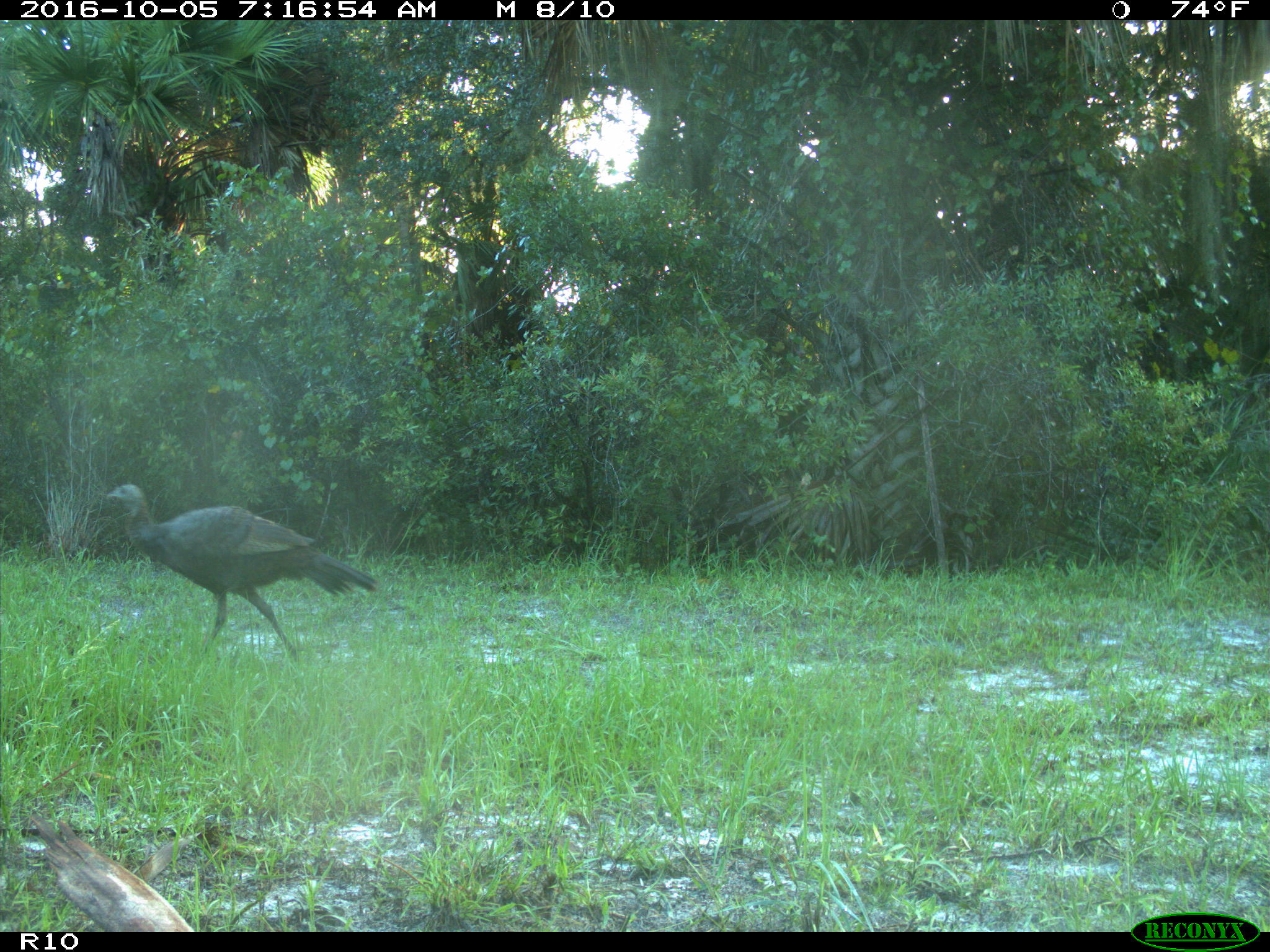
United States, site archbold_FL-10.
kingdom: Animalia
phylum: Chordata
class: Aves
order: Galliformes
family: Phasianidae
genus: Meleagris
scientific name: Meleagris gallopavo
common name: wild turkey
Meleagris gallopavo (wild turkey).